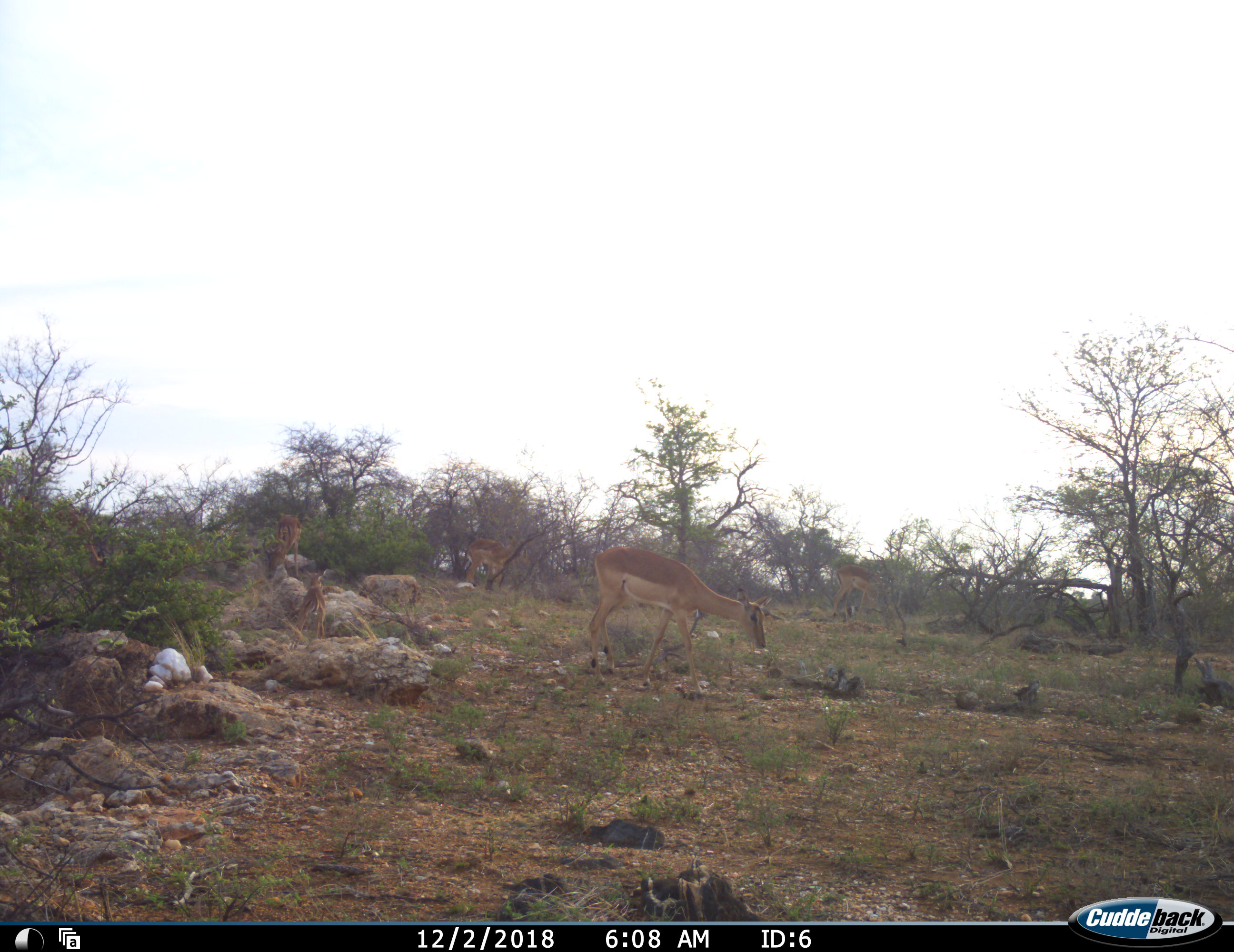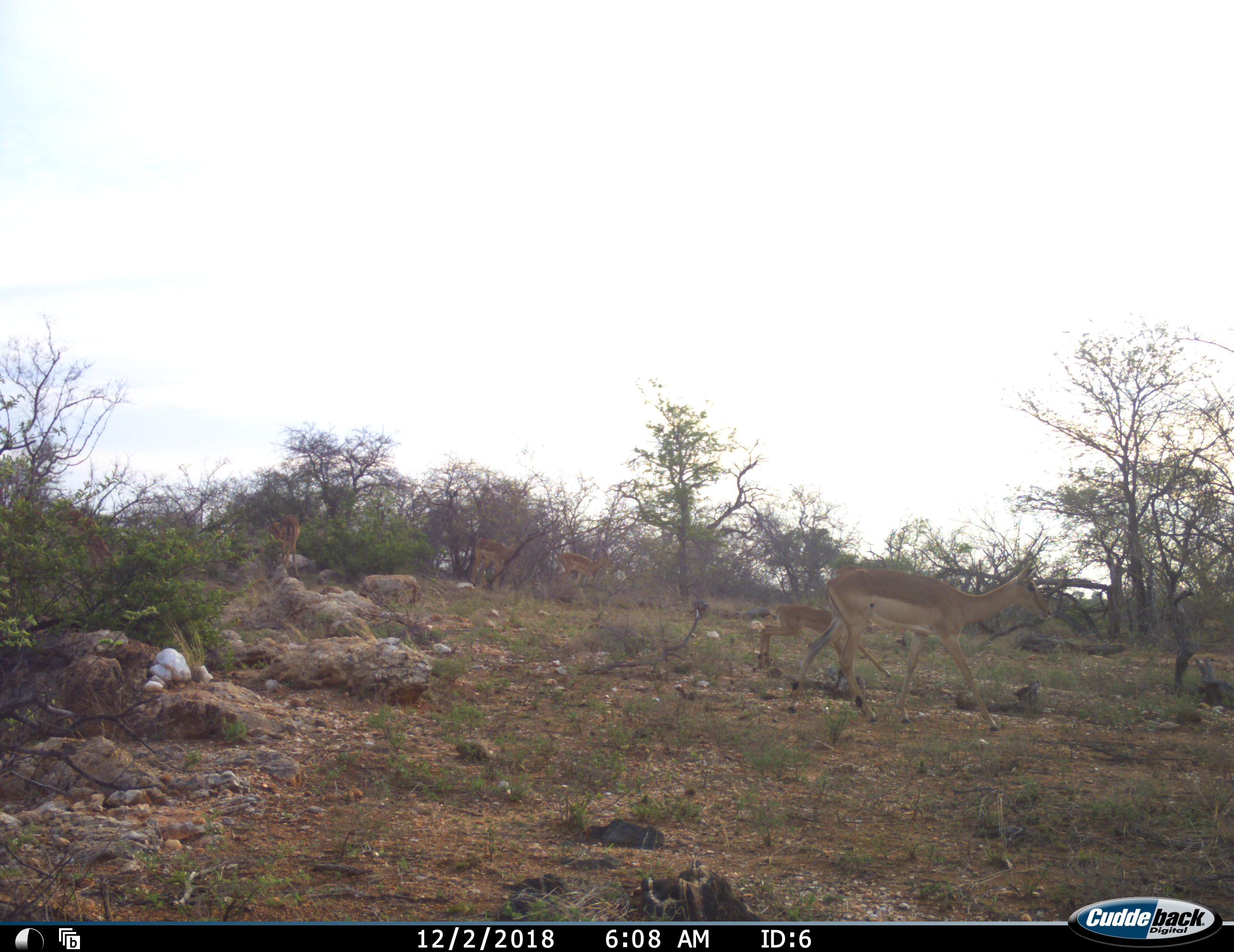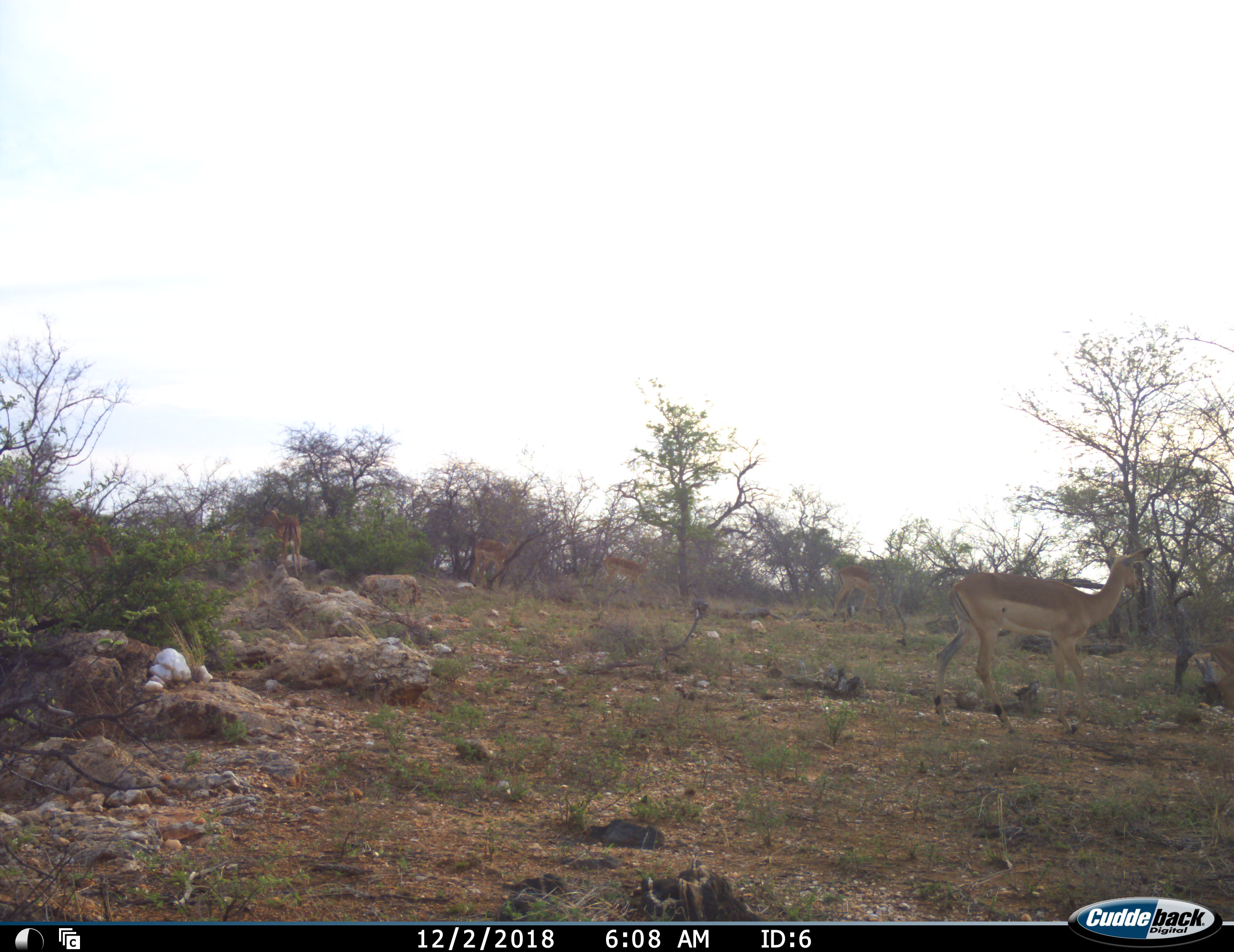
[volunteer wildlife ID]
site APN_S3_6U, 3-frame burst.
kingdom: Animalia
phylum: Chordata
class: Mammalia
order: Artiodactyla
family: Bovidae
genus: Aepyceros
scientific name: Aepyceros melampus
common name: impala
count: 5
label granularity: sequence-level